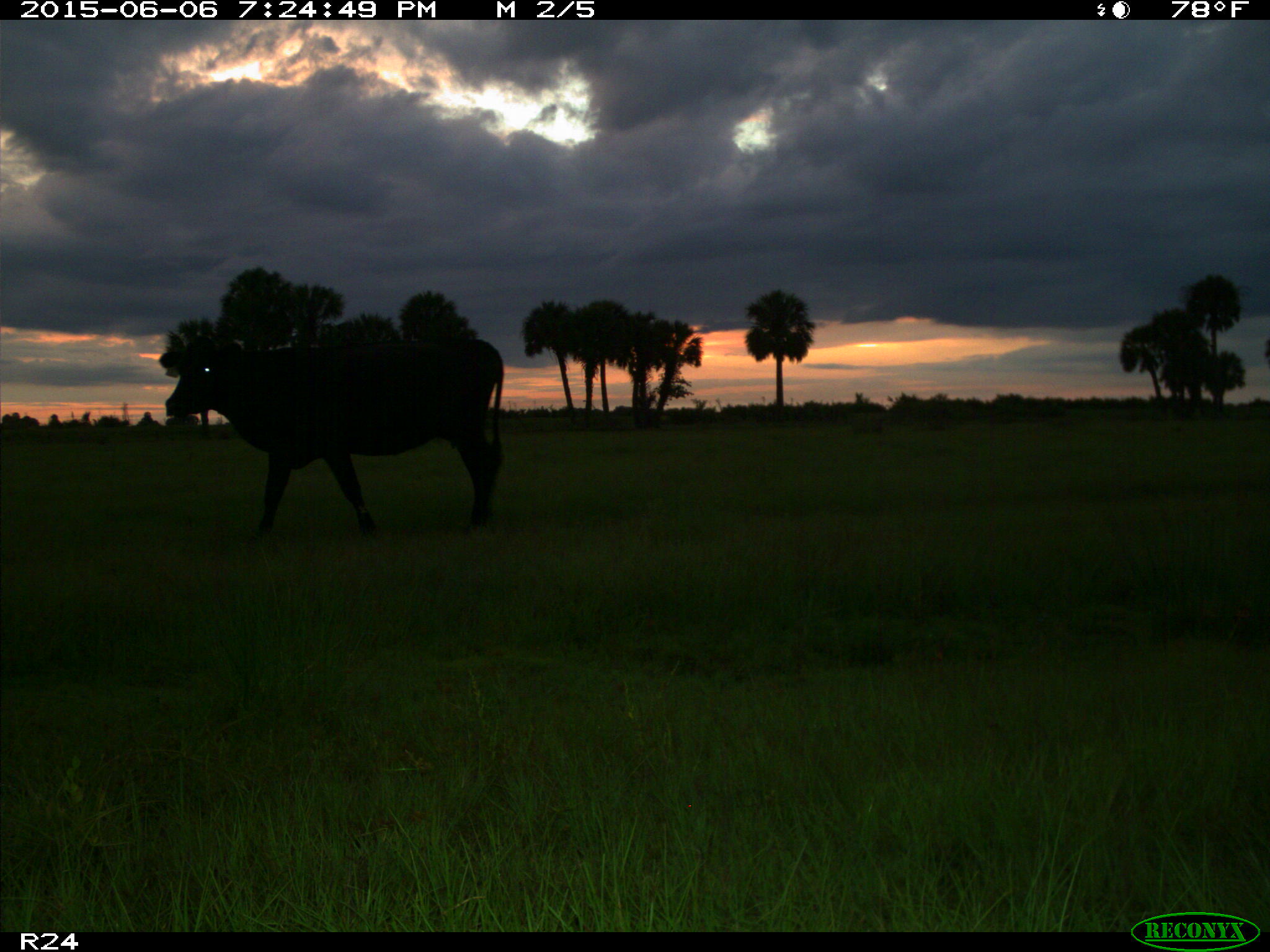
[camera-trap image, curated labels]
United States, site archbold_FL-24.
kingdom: Animalia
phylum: Chordata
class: Mammalia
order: Artiodactyla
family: Bovidae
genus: Bos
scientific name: Bos taurus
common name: domestic cow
Bos taurus (domestic cow).